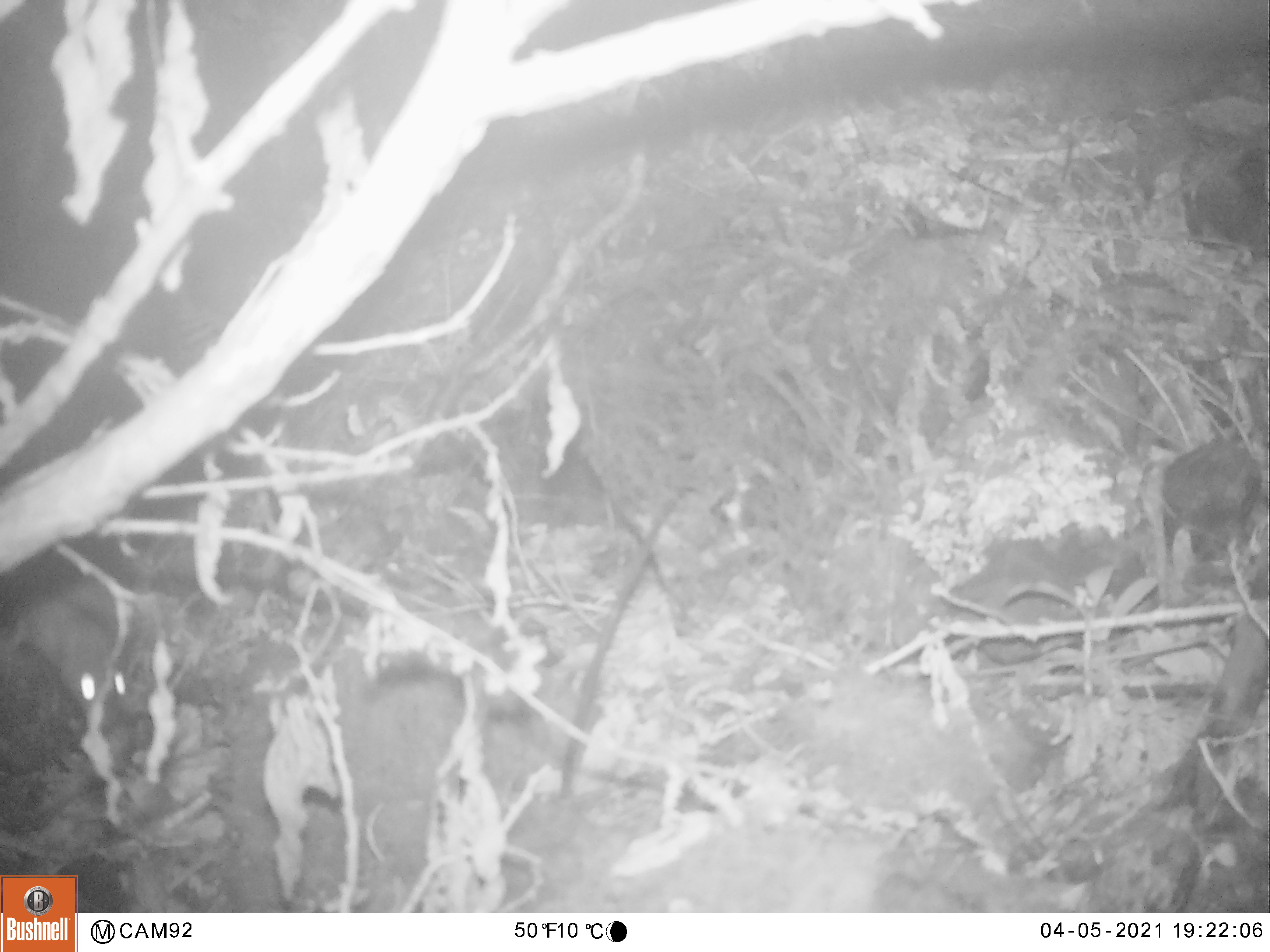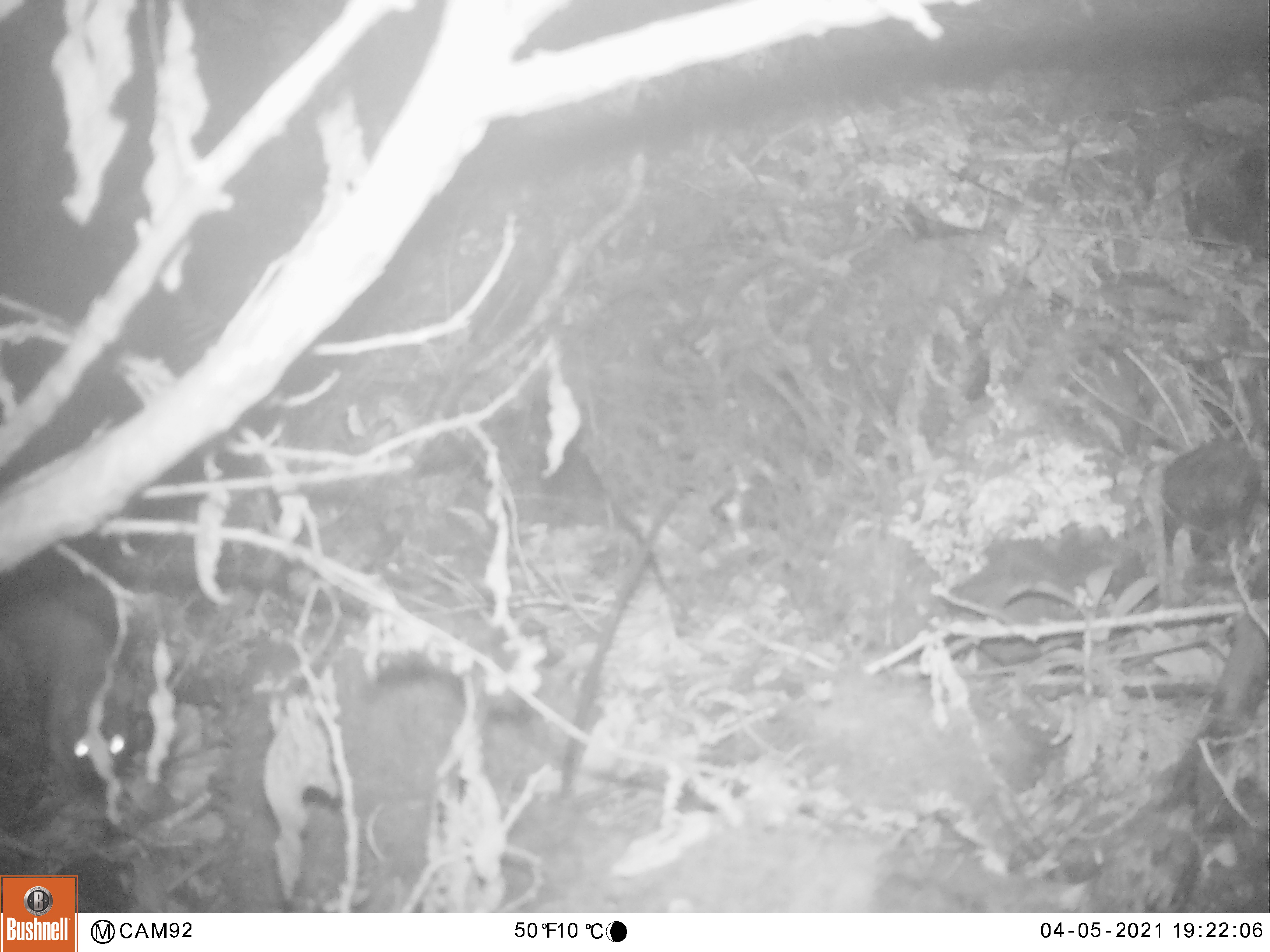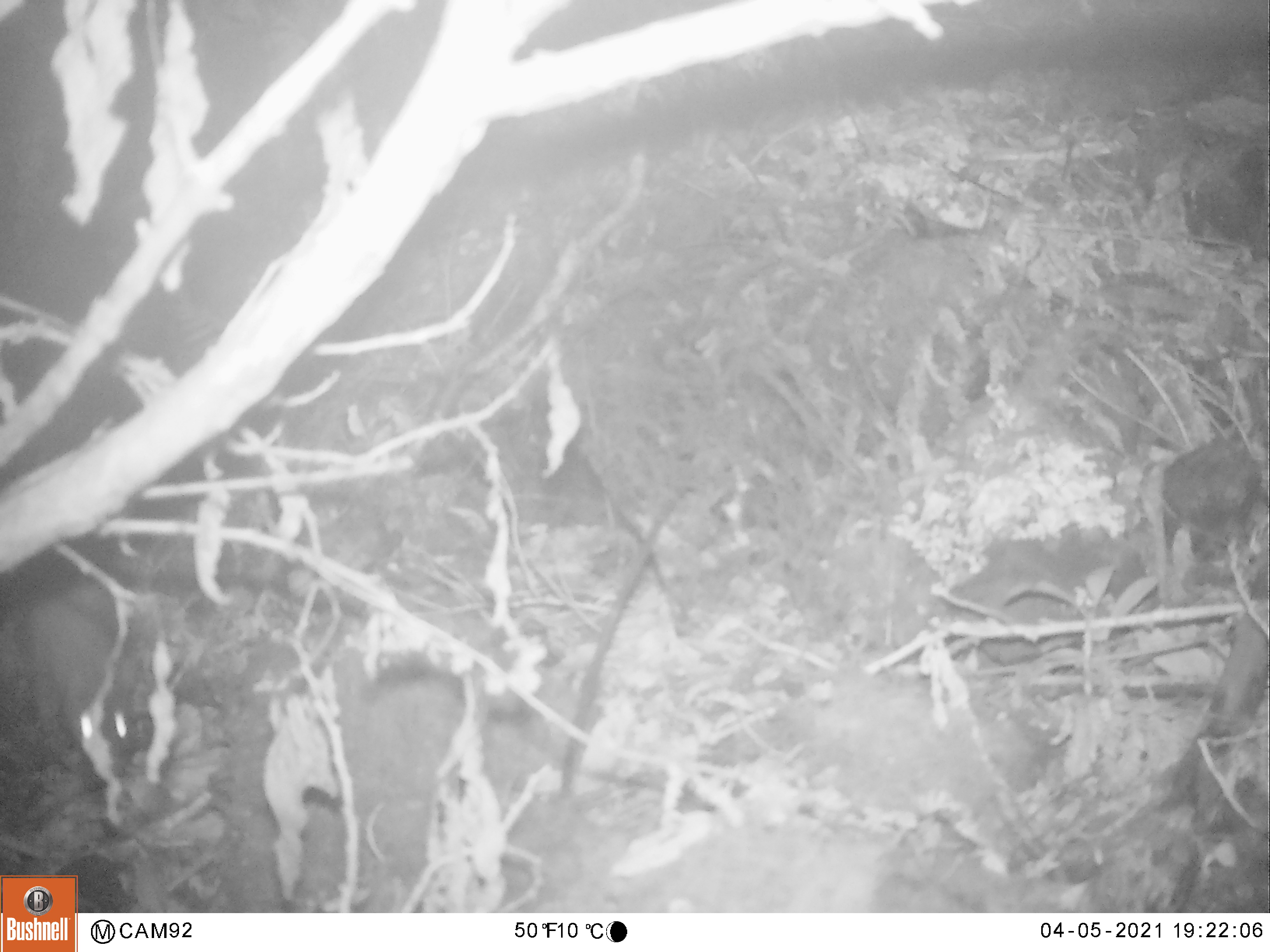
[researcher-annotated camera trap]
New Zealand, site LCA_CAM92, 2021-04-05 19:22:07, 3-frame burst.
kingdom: Animalia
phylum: Chordata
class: Mammalia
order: Rodentia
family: Muridae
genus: Rattus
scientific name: Rattus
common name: rat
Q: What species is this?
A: Rat (Rattus).